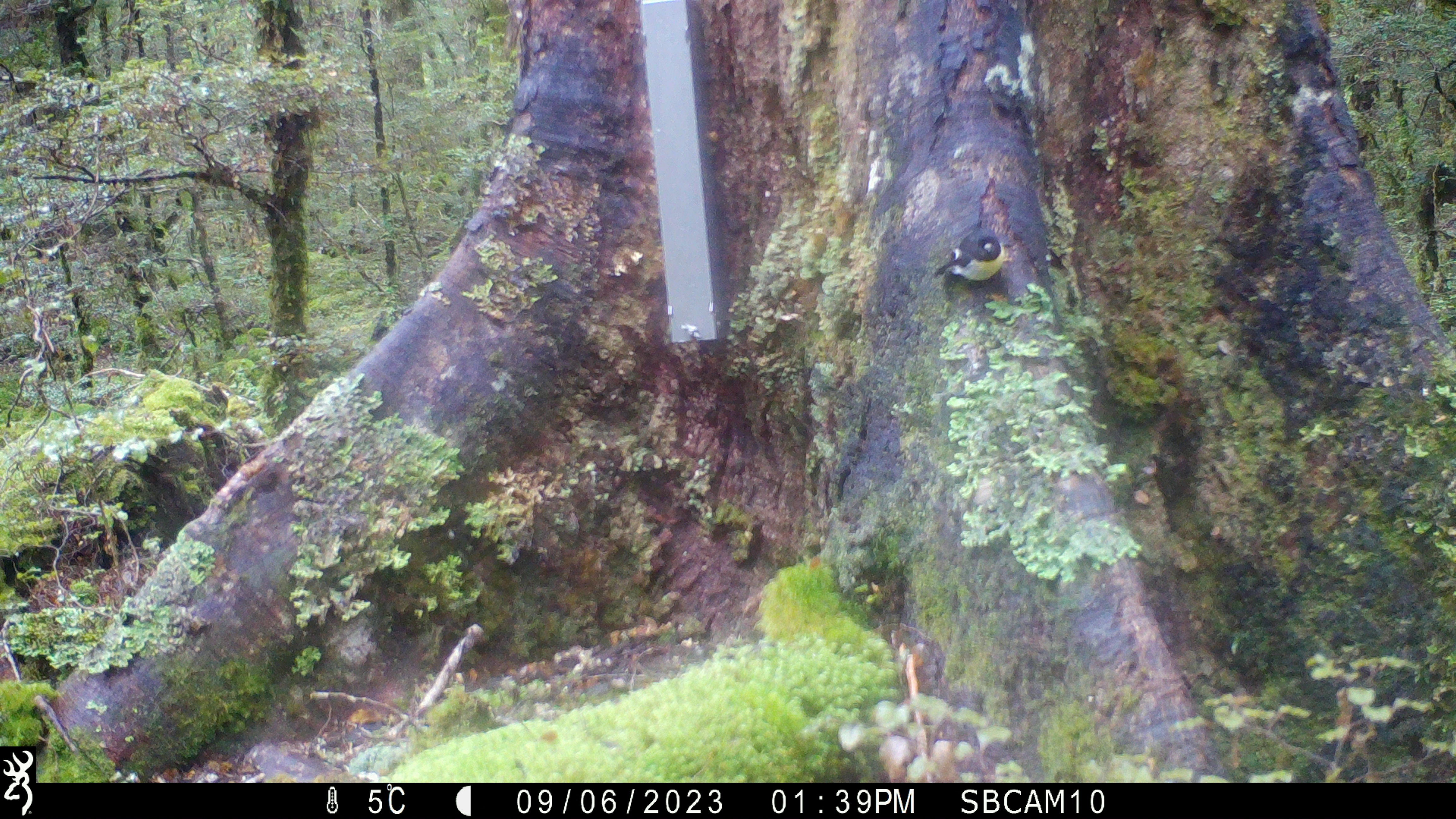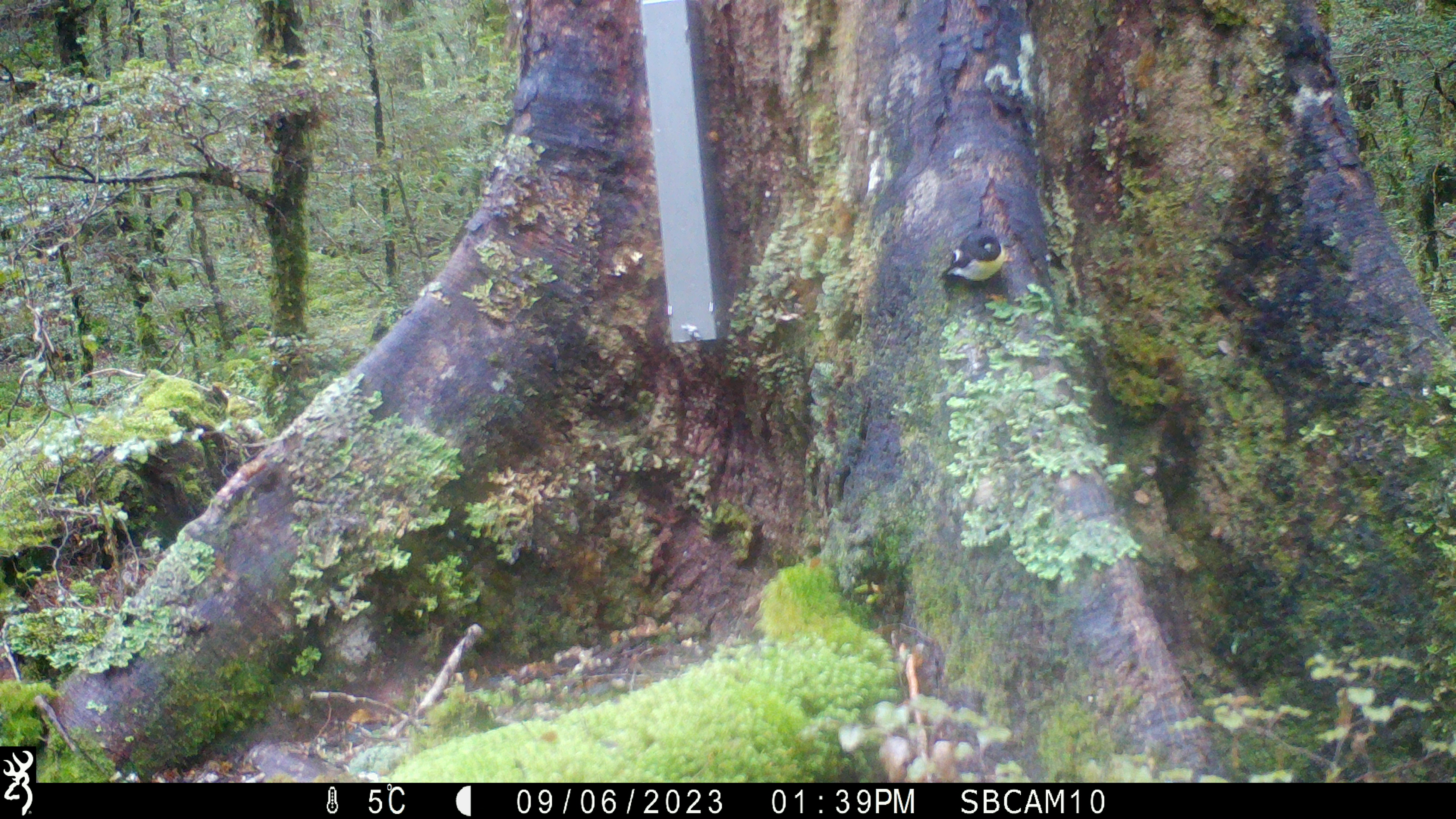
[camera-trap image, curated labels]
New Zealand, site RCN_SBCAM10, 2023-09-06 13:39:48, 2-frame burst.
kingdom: Animalia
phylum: Chordata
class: Aves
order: Passeriformes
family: Petroicidae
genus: Petroica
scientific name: Petroica macrocephala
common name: tomtit